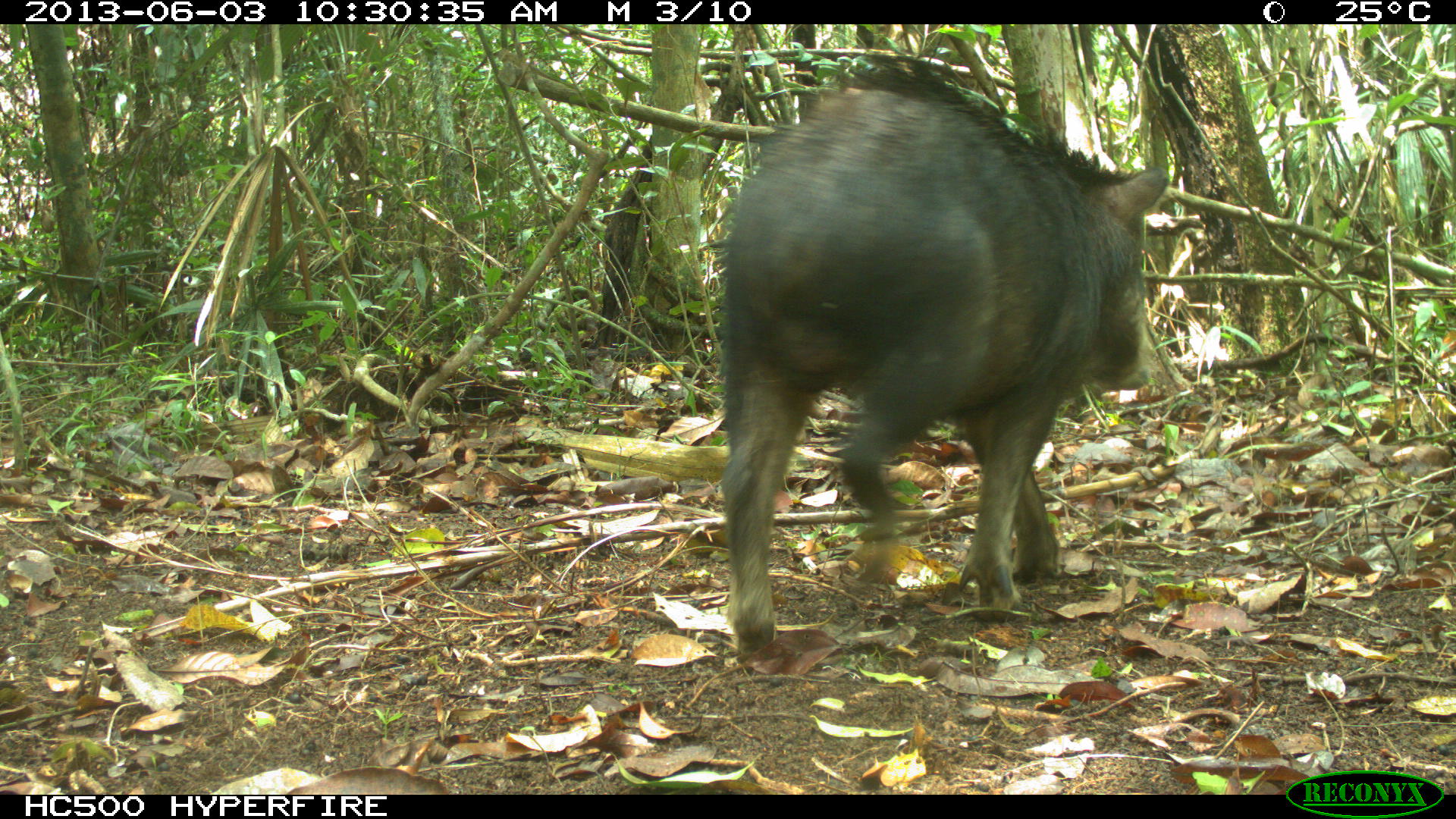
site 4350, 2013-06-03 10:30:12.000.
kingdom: Animalia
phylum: Chordata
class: Mammalia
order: Artiodactyla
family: Tayassuidae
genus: Tayassu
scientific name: Tayassu pecari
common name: white-lipped peccary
Tayassu pecari (white-lipped peccary), count 6.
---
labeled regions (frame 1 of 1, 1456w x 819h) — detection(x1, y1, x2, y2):
tayassu pecari: detection(717, 52, 1173, 664)